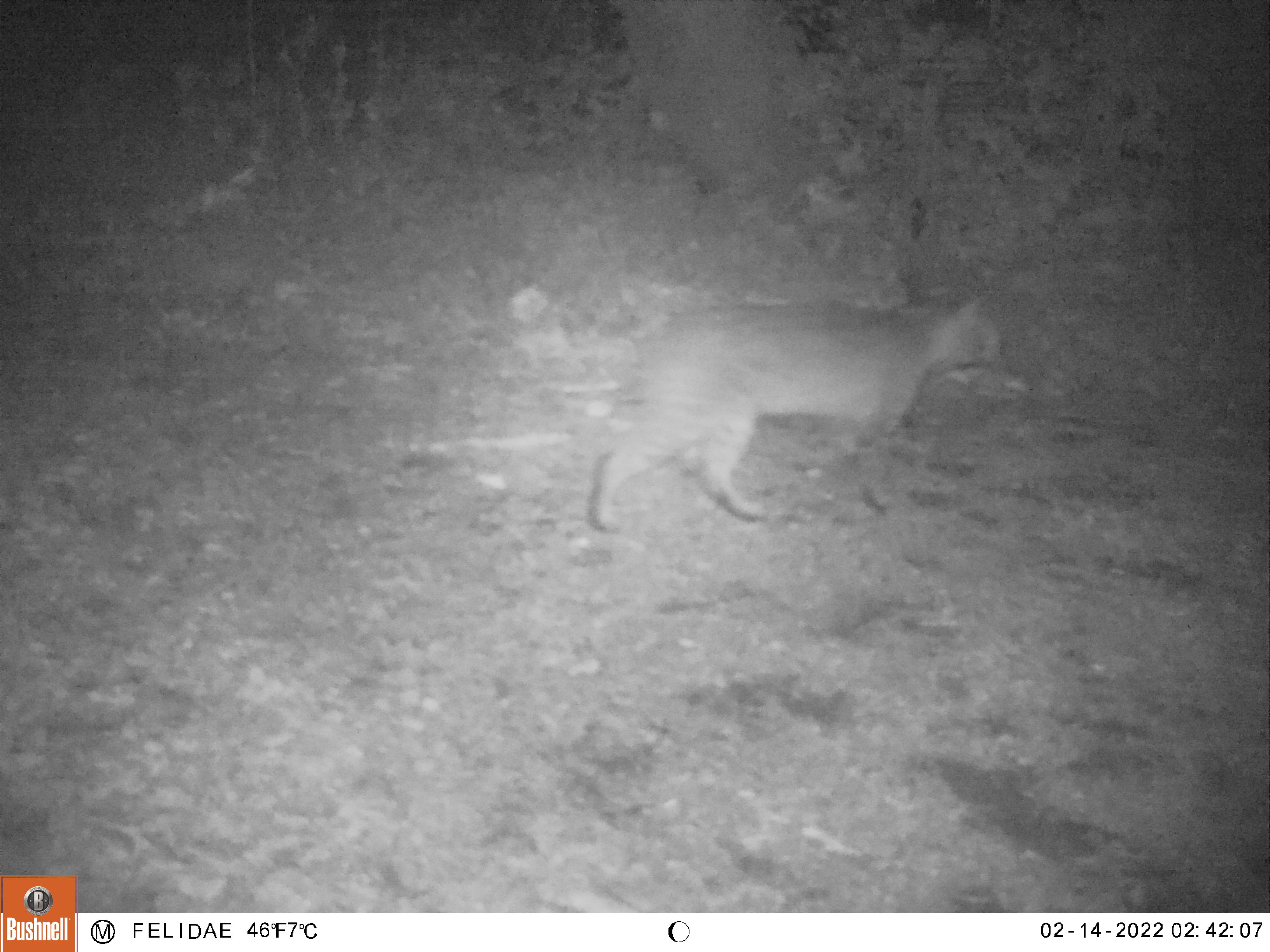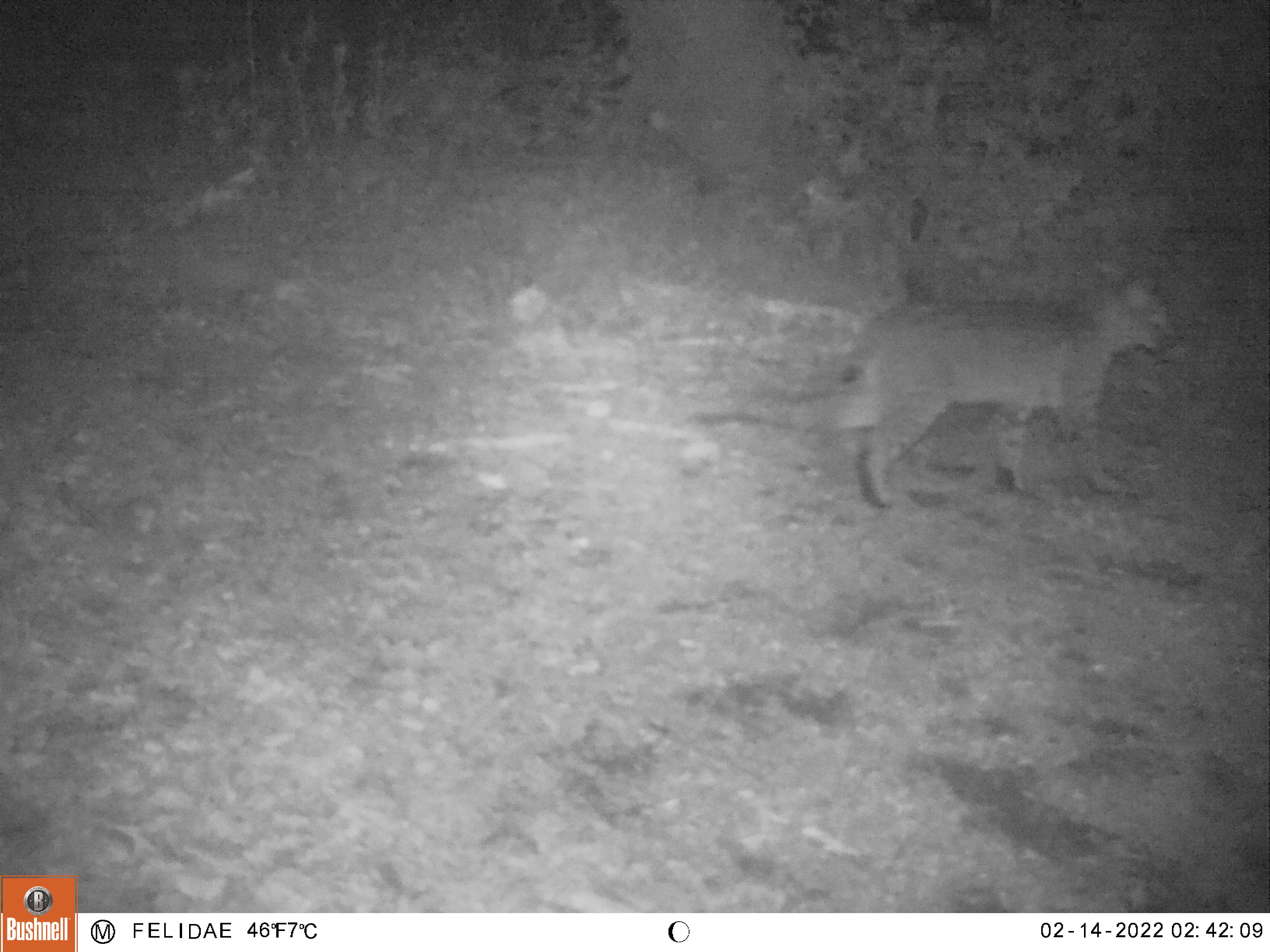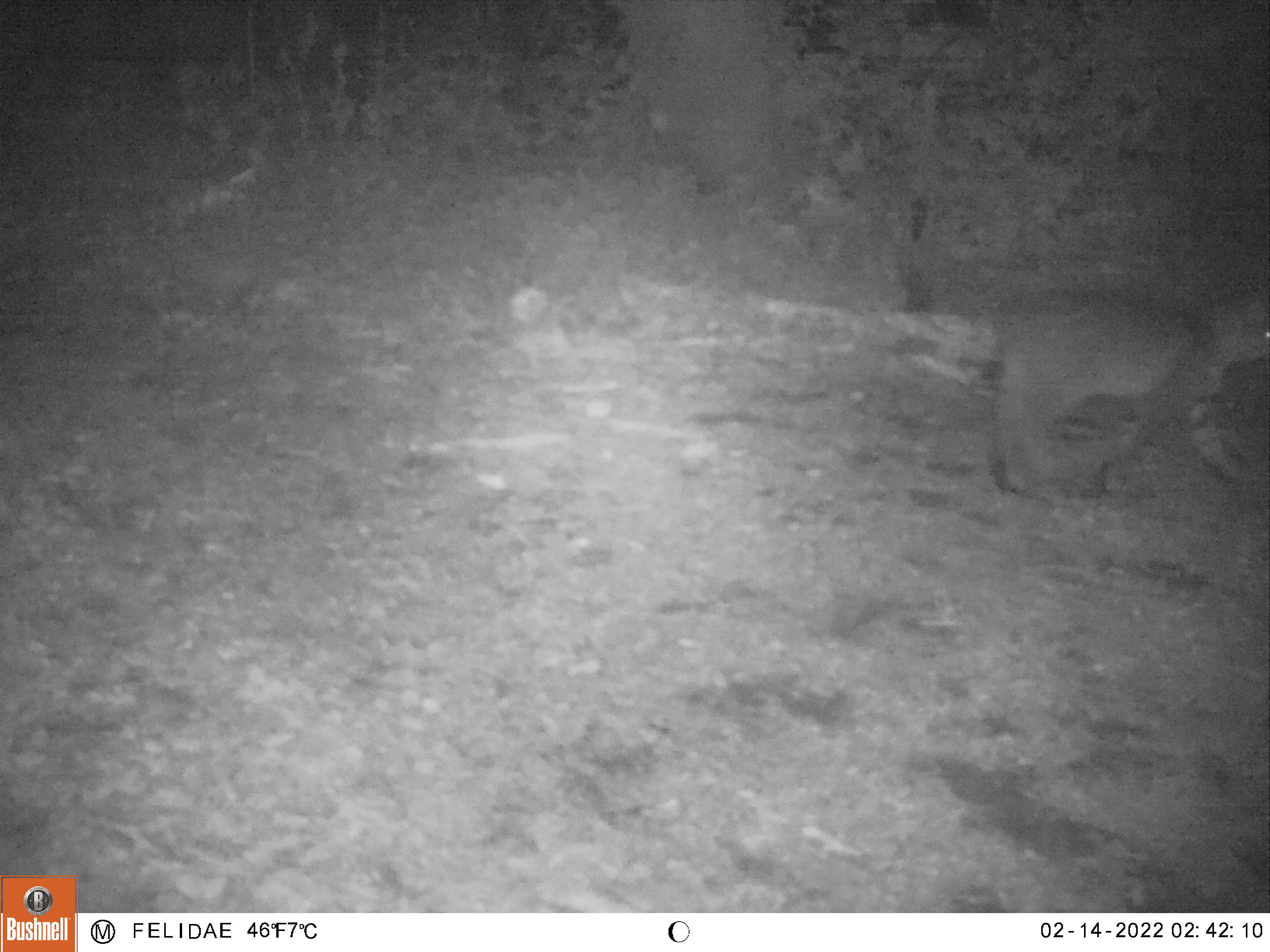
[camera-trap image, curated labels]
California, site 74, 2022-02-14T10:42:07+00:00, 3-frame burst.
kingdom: Animalia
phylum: Chordata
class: Mammalia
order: Carnivora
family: Felidae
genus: Lynx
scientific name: Lynx rufus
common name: bobcat